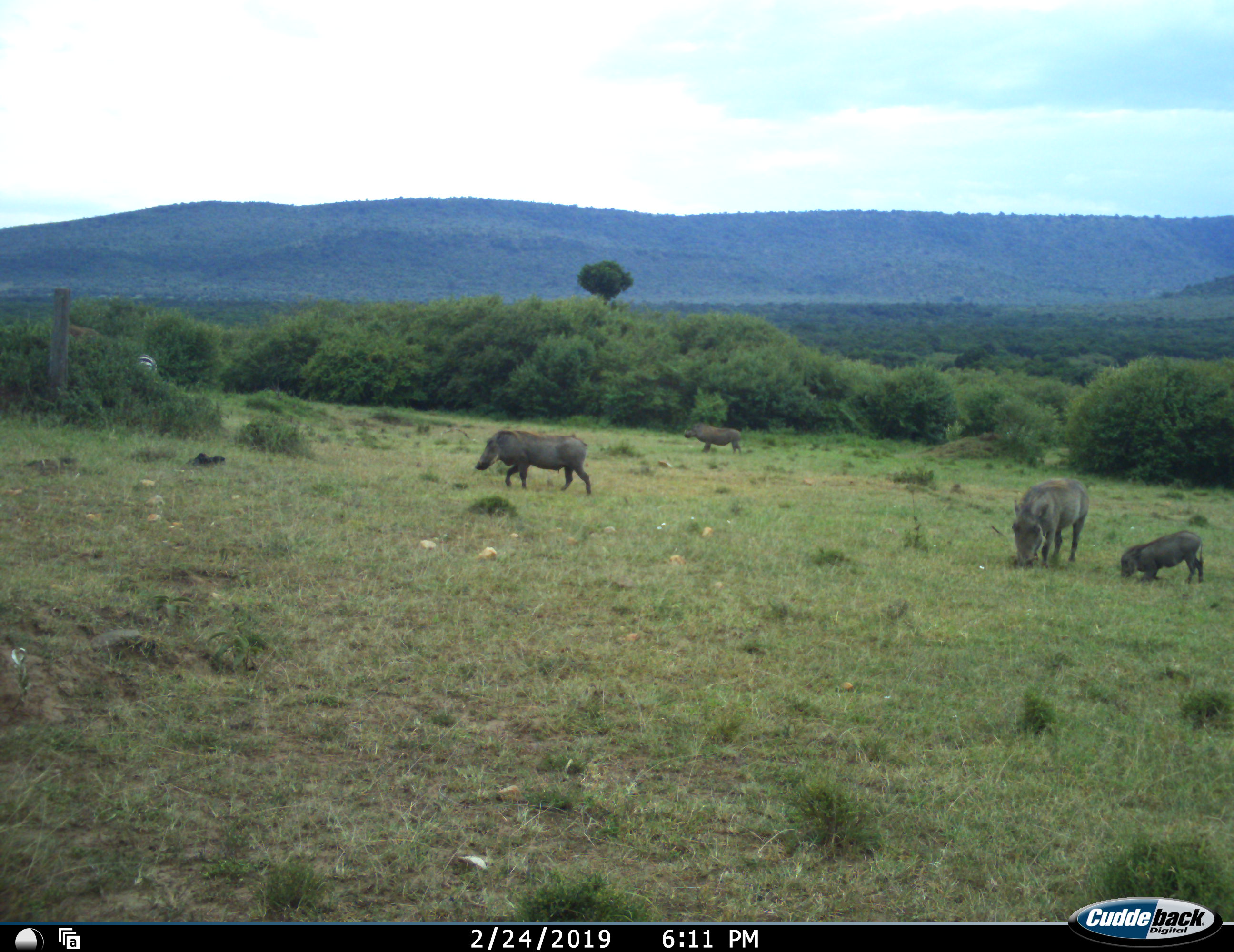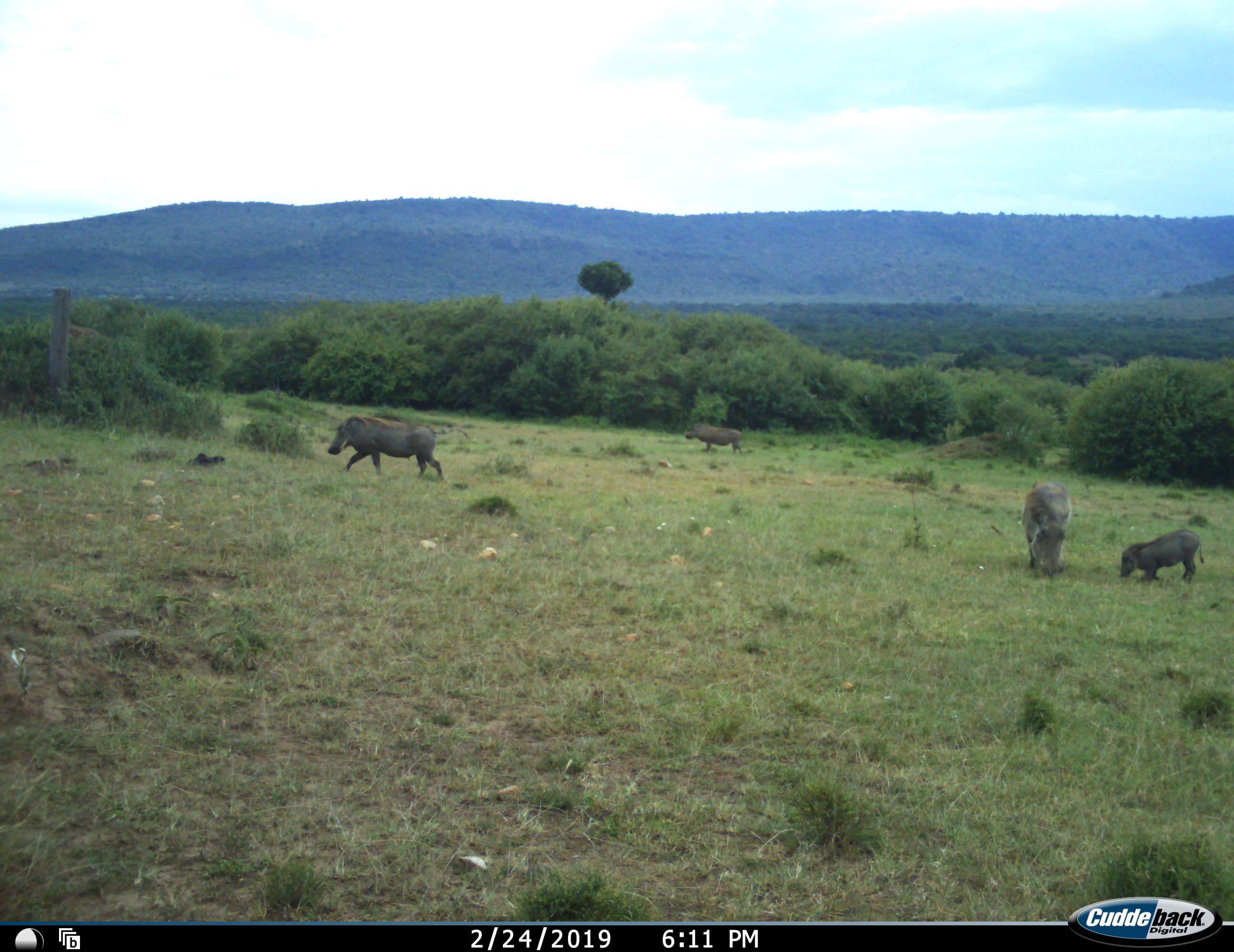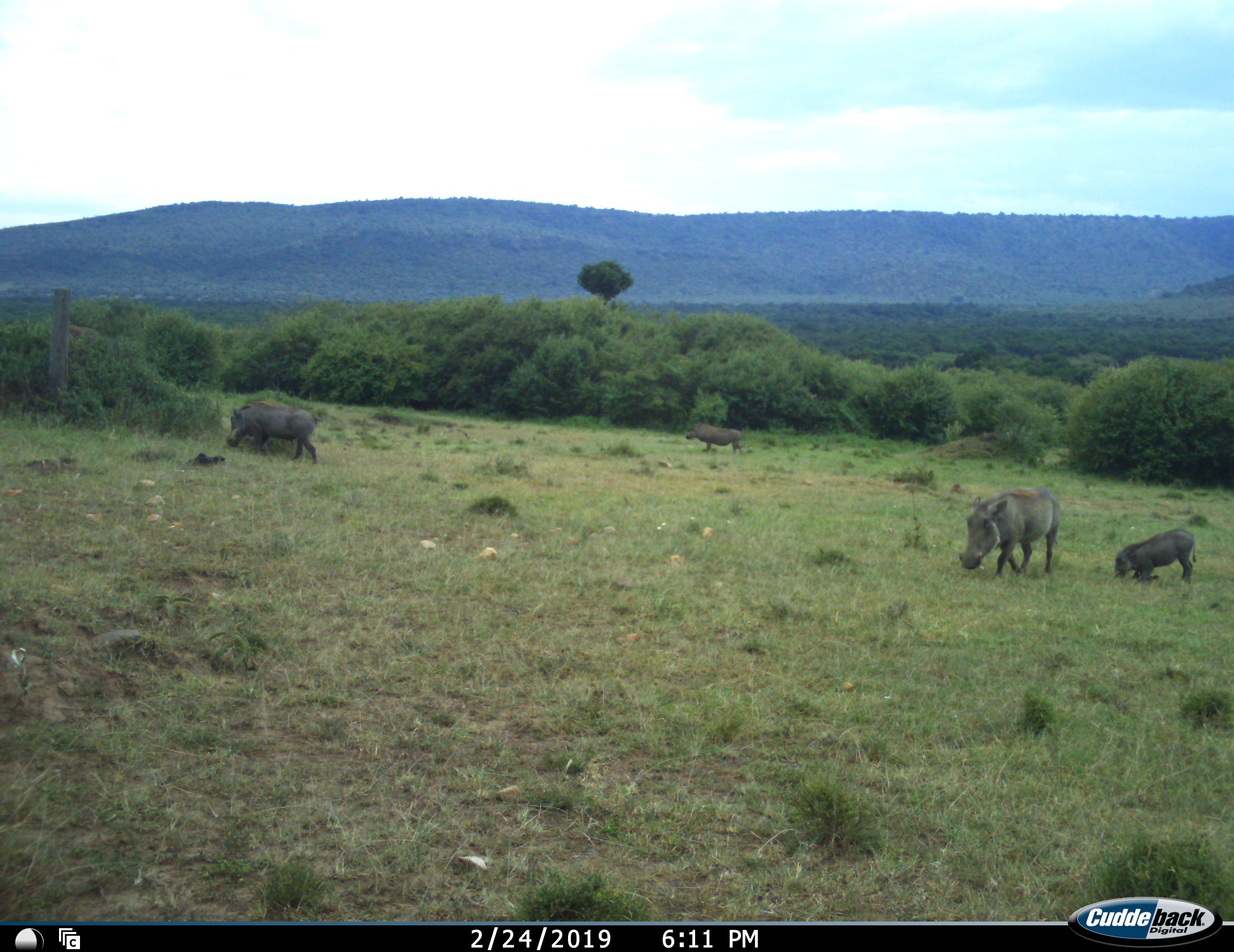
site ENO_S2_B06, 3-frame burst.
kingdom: Animalia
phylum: Chordata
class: Mammalia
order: Artiodactyla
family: Suidae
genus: Phacochoerus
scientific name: Phacochoerus africanus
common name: warthog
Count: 4.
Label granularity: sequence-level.